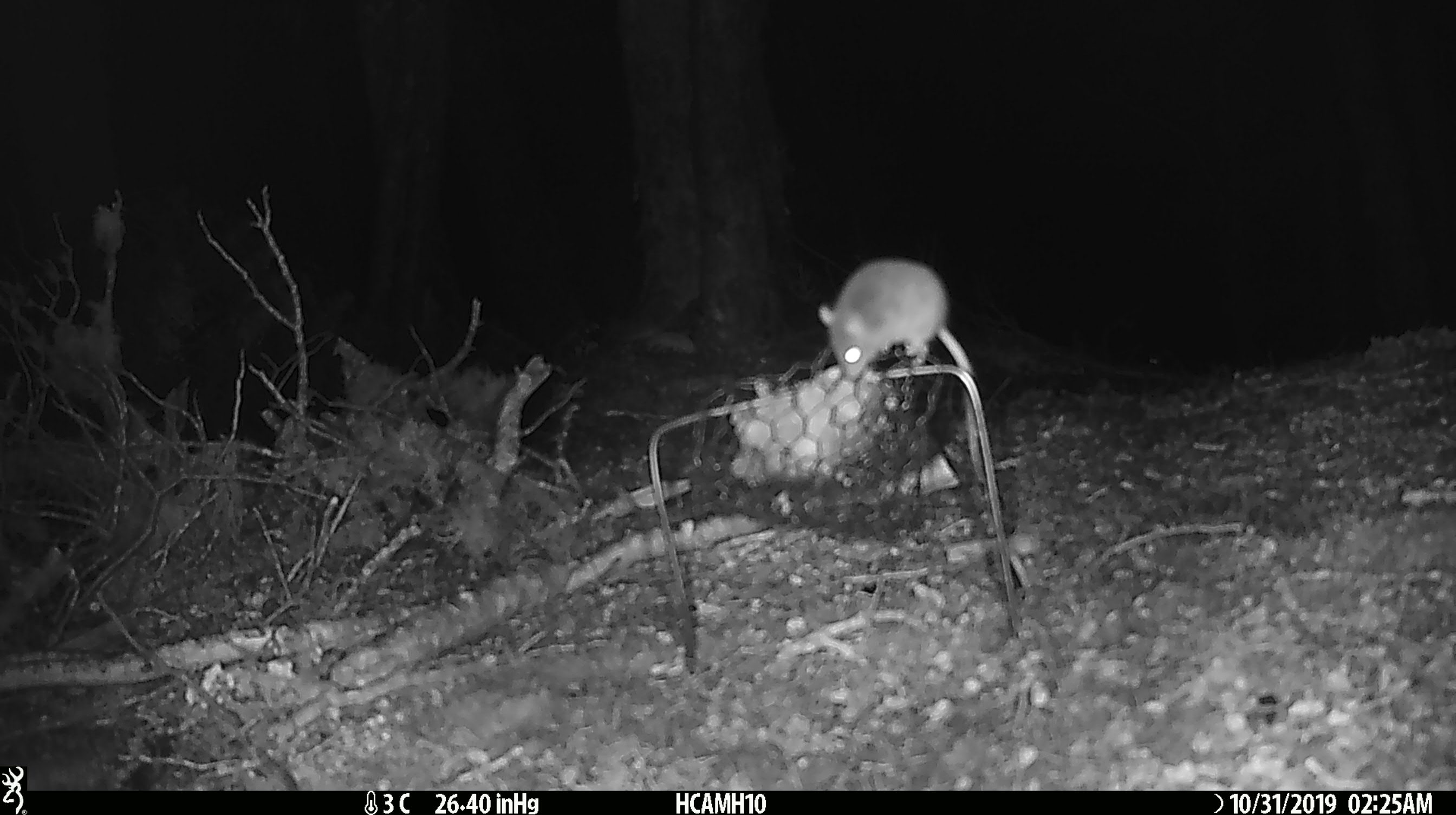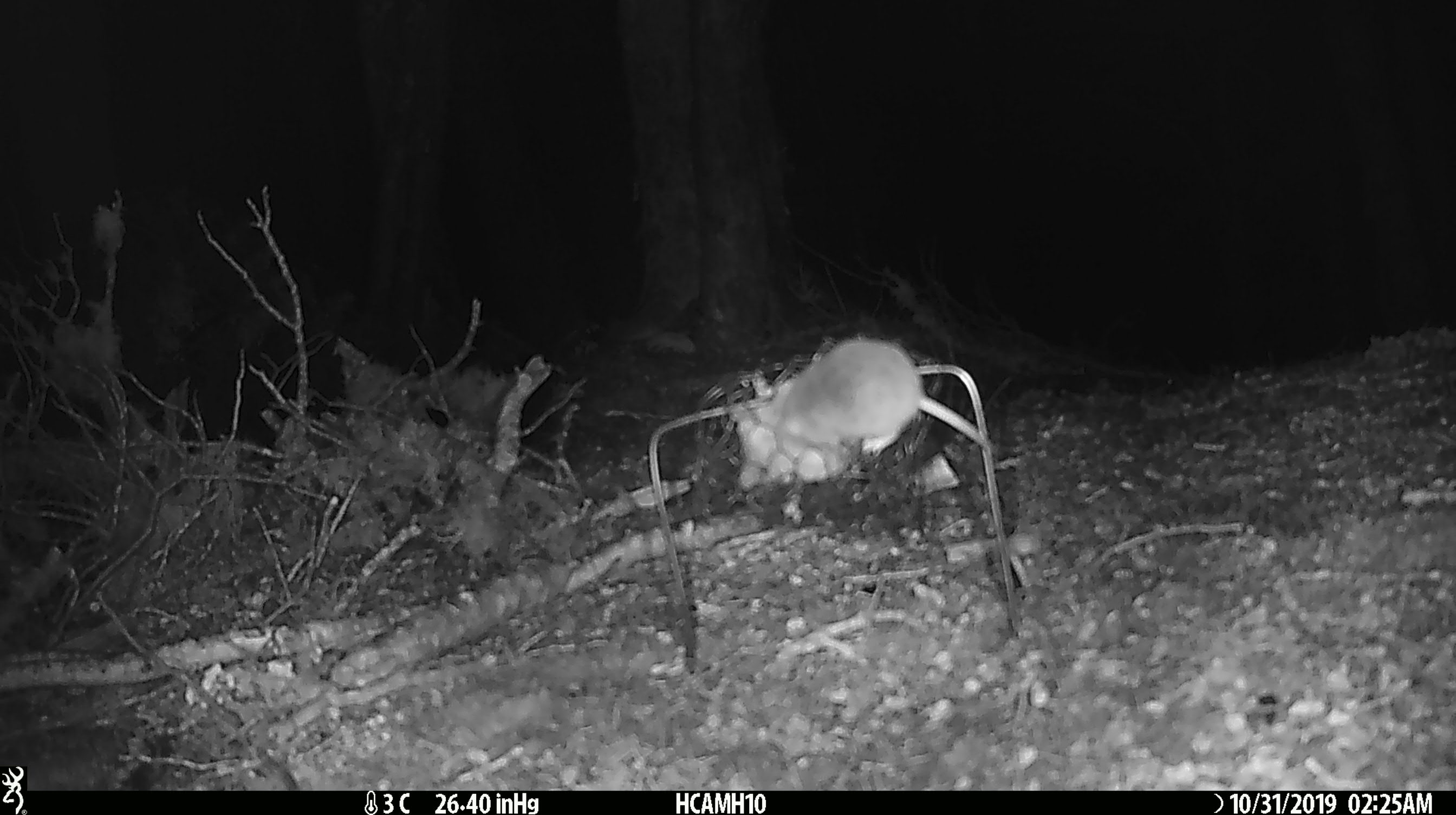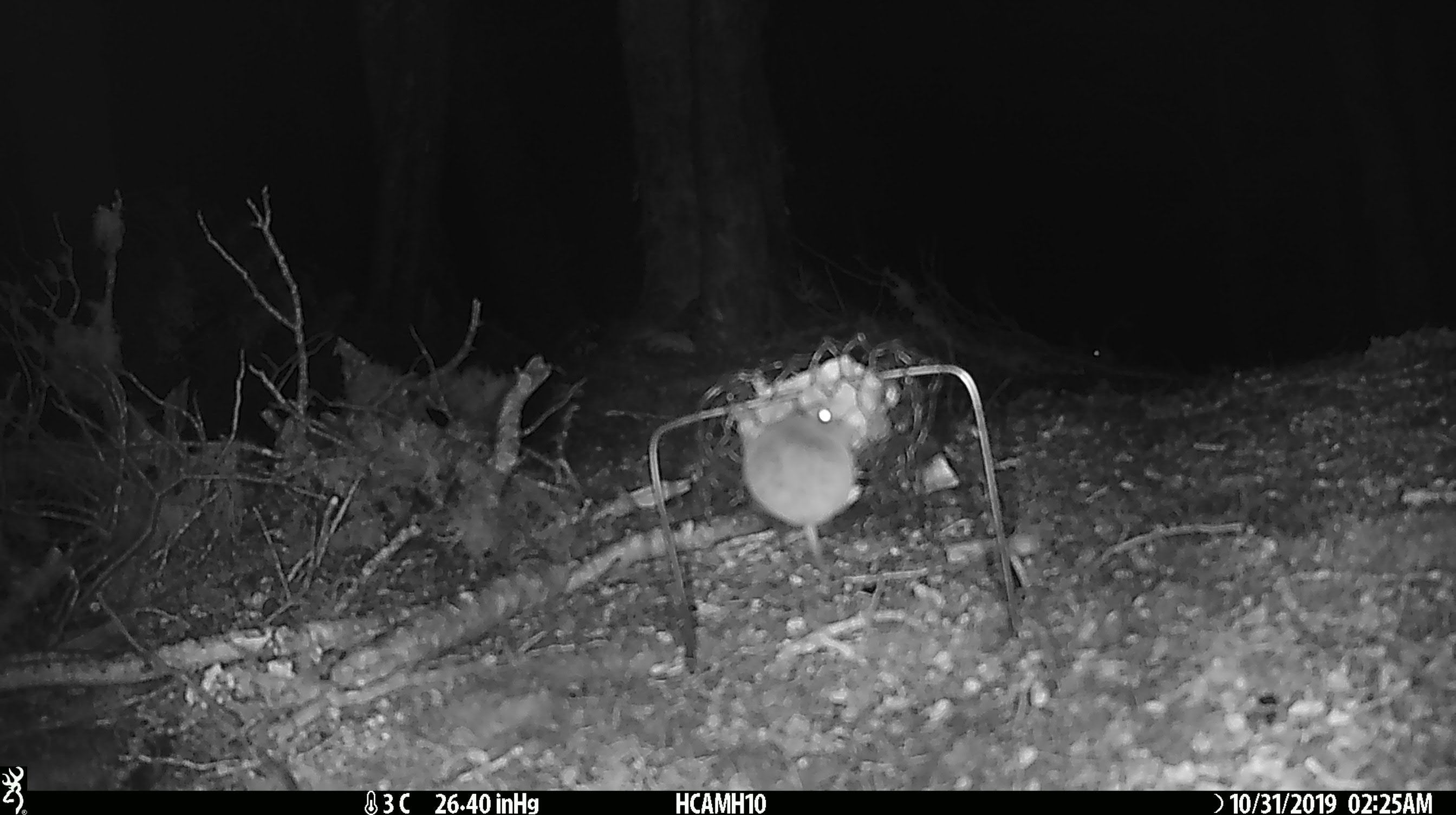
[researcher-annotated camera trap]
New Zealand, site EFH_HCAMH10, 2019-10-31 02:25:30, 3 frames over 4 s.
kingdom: Animalia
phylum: Chordata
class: Mammalia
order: Rodentia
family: Muridae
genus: Mus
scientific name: Mus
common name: mouse